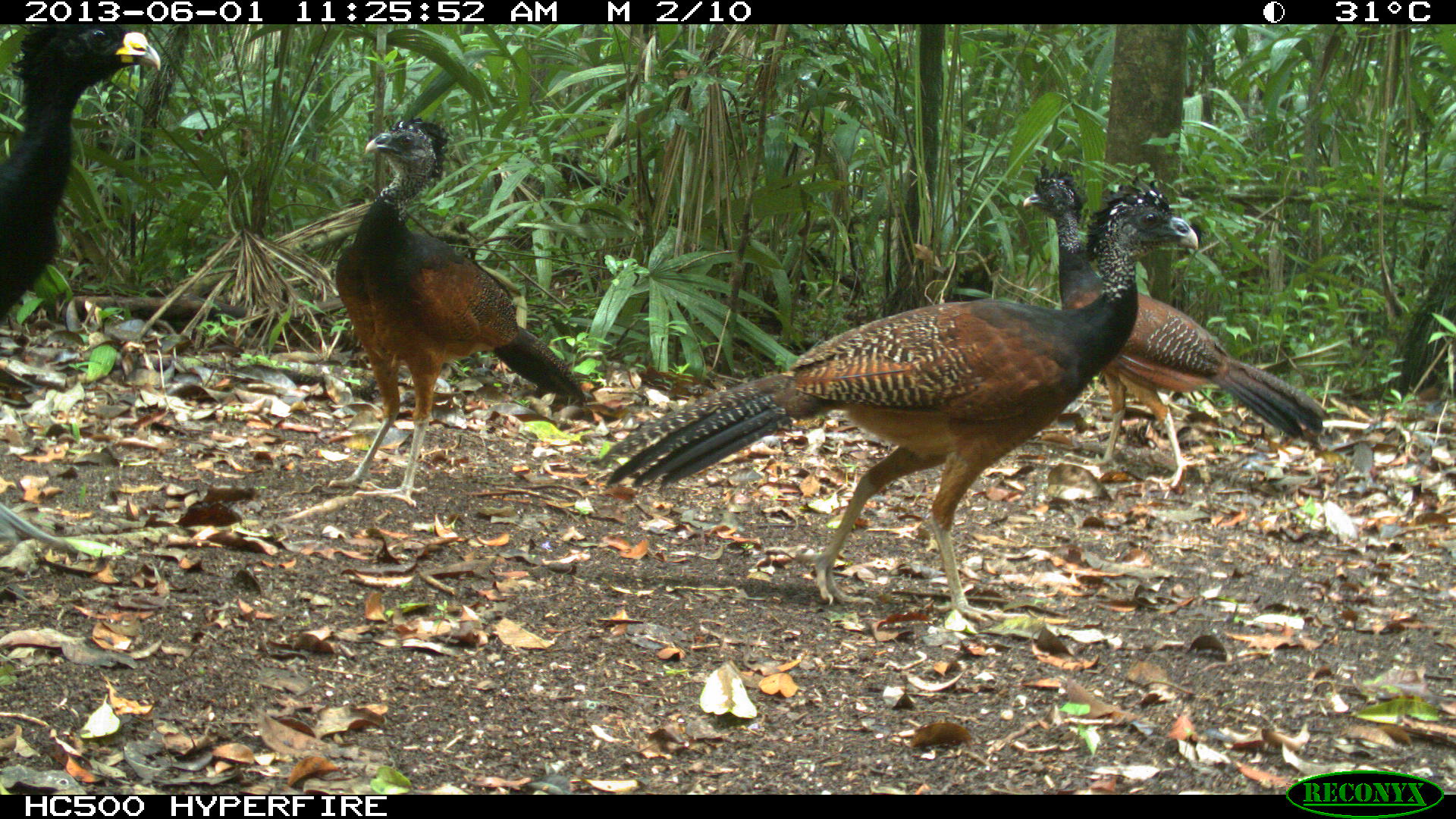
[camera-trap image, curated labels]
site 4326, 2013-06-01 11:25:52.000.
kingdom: Animalia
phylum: Chordata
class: Aves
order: Galliformes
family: Cracidae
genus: Crax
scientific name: Crax rubra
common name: great curassow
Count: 4.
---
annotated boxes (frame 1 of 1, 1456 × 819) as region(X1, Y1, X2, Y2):
crax rubra: region(599, 177, 1198, 628); region(324, 113, 589, 508); region(1019, 163, 1329, 492); region(0, 24, 161, 325)